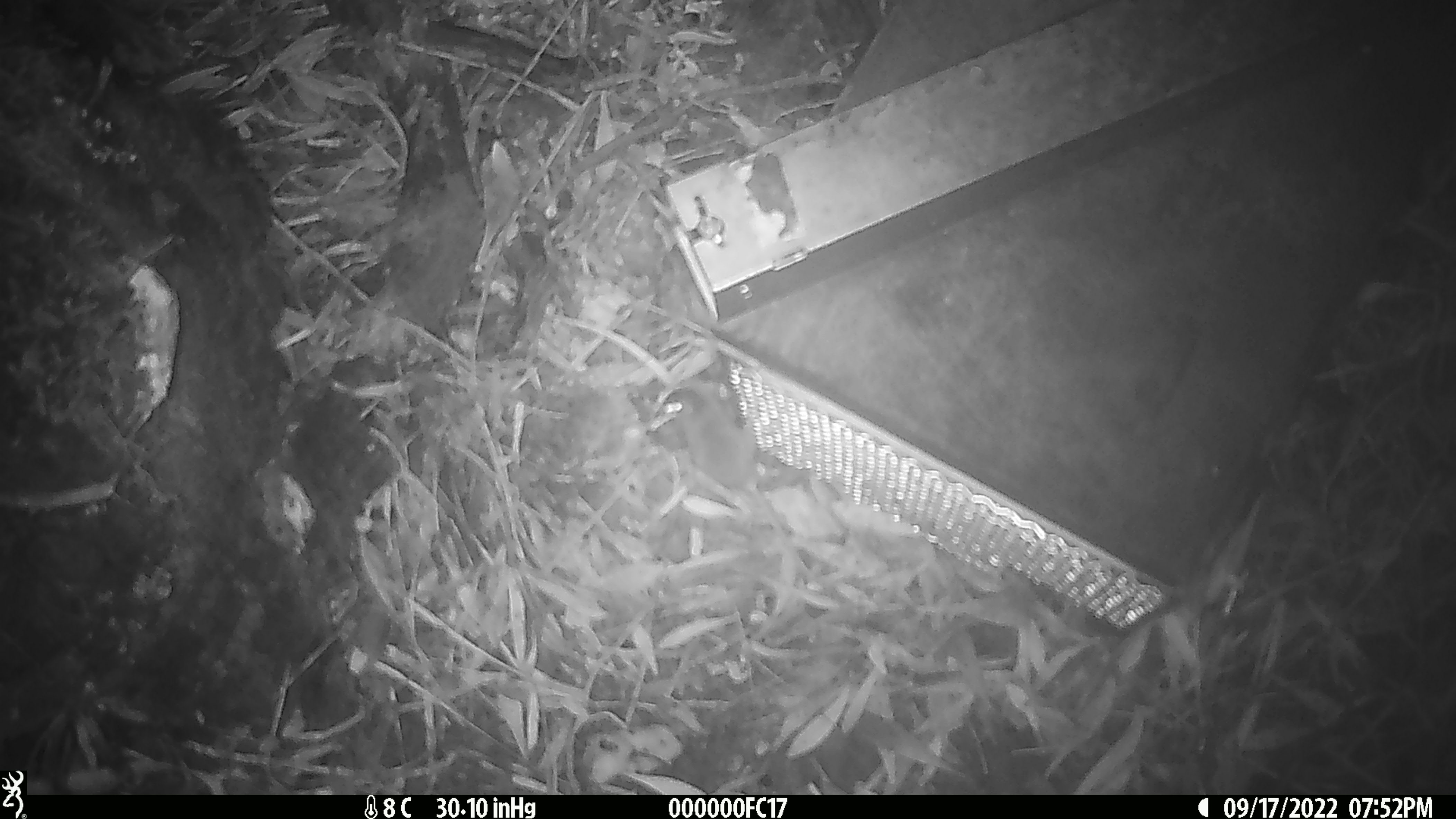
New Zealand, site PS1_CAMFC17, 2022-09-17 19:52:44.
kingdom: Animalia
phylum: Chordata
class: Mammalia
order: Rodentia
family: Muridae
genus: Mus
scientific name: Mus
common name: mouse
Mouse (Mus).